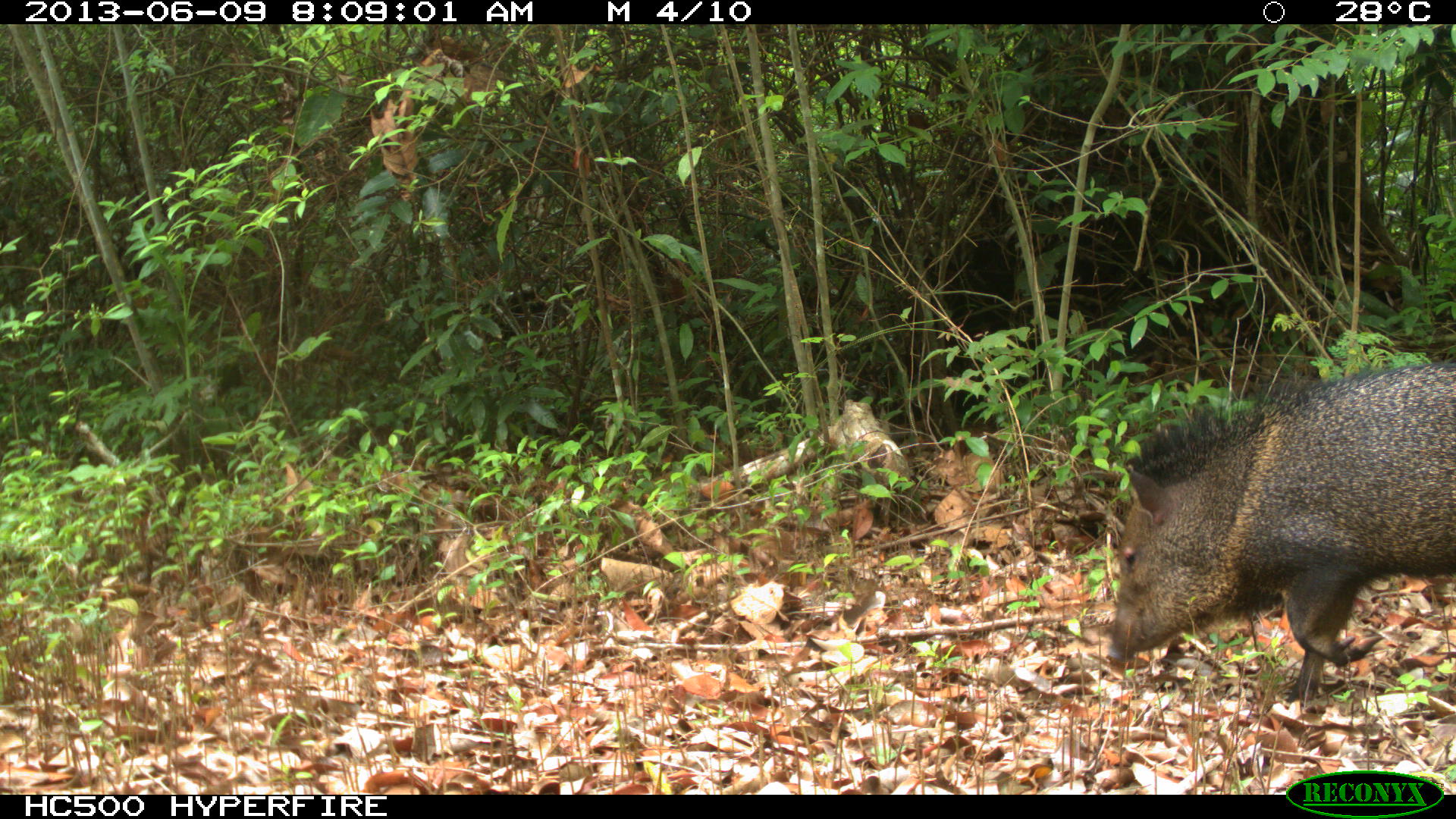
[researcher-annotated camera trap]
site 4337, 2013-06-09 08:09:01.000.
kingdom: Animalia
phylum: Chordata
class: Mammalia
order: Artiodactyla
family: Tayassuidae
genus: Pecari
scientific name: Pecari tajacu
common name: collared peccary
Pecari tajacu (collared peccary), count 1.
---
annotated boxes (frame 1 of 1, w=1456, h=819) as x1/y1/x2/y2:
pecari tajacu: 1106/359/1456/709